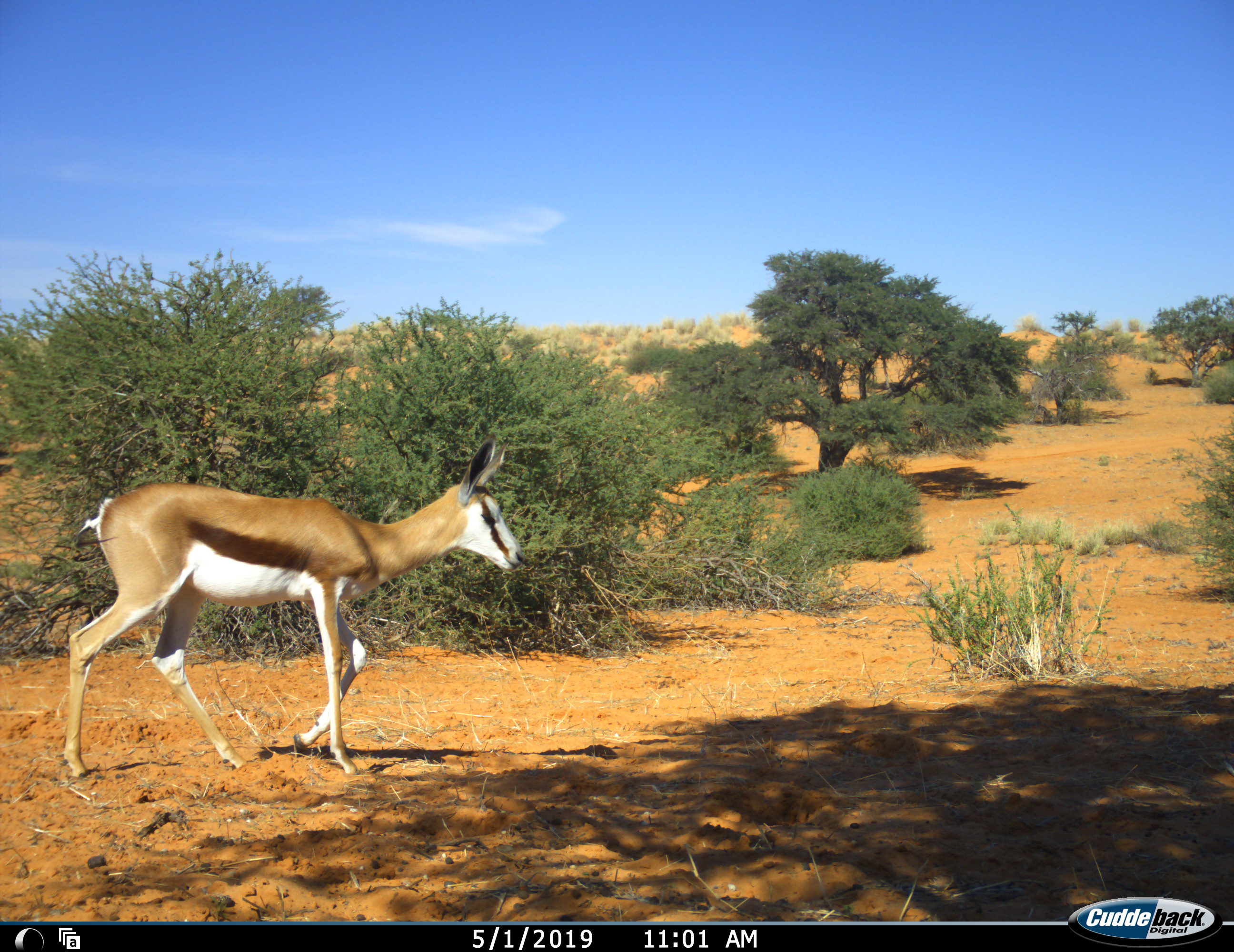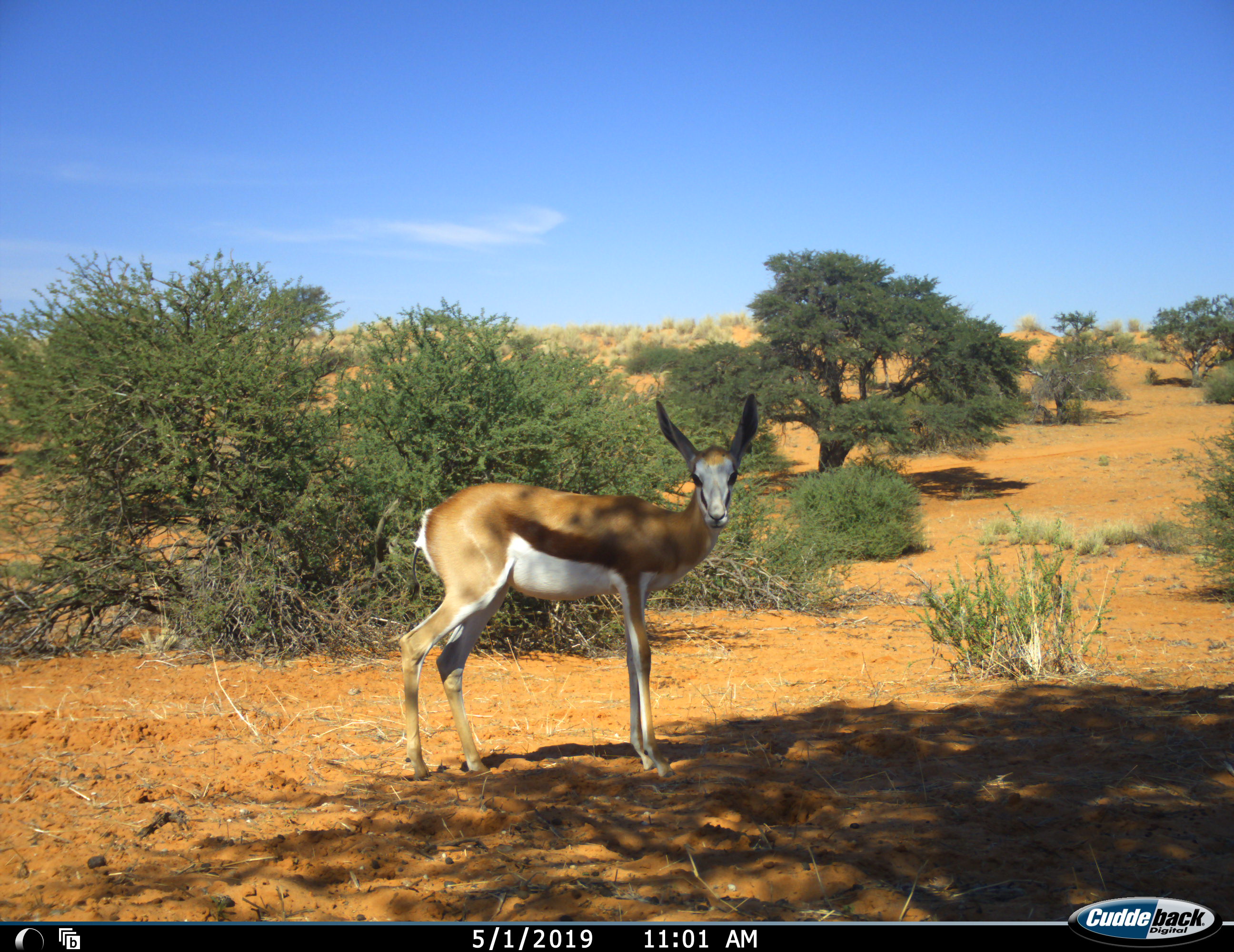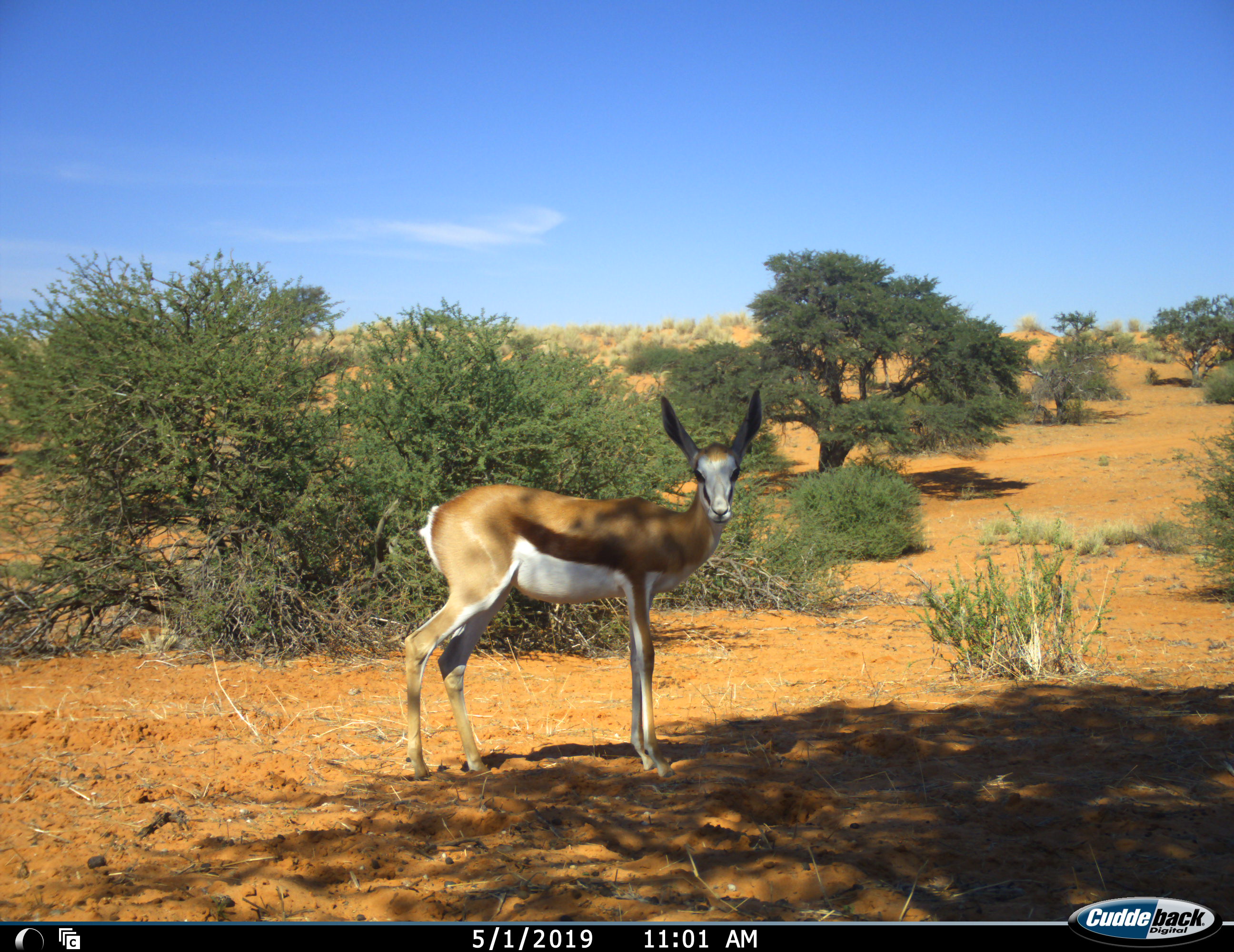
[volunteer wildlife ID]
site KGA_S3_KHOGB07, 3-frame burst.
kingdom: Animalia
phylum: Chordata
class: Mammalia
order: Artiodactyla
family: Bovidae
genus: Antidorcas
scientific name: Antidorcas marsupialis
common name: springbok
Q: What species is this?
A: Springbok (Antidorcas marsupialis).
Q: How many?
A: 1.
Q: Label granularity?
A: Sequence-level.